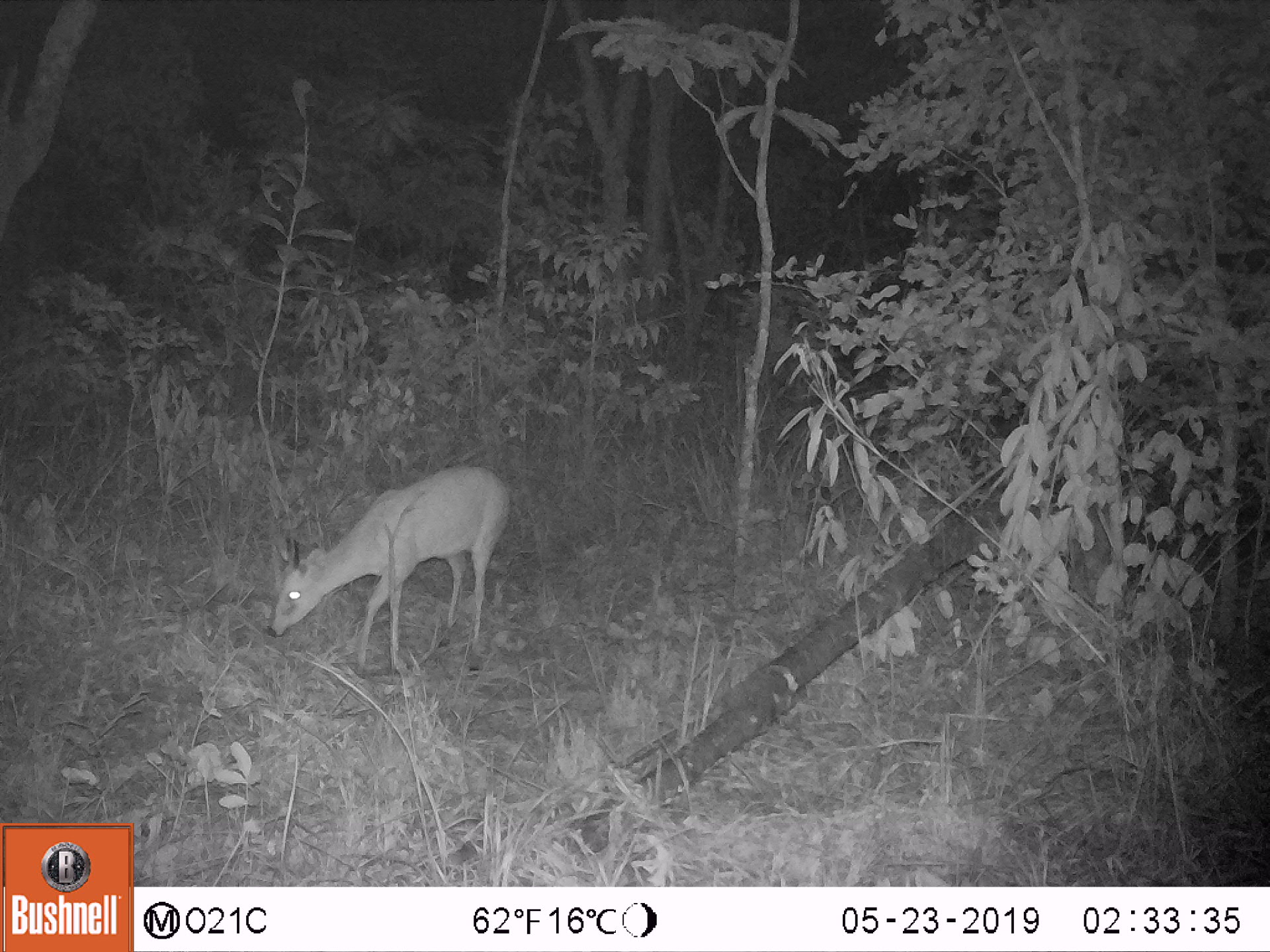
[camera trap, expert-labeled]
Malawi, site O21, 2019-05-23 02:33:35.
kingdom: Animalia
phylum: Chordata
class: Mammalia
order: Artiodactyla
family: Bovidae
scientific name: Antilopinae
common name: small antelope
Small antelope (Antilopinae), count 1.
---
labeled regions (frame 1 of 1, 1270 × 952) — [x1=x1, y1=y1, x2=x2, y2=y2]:
small antelope: [x1=260, y1=462, x2=519, y2=689]